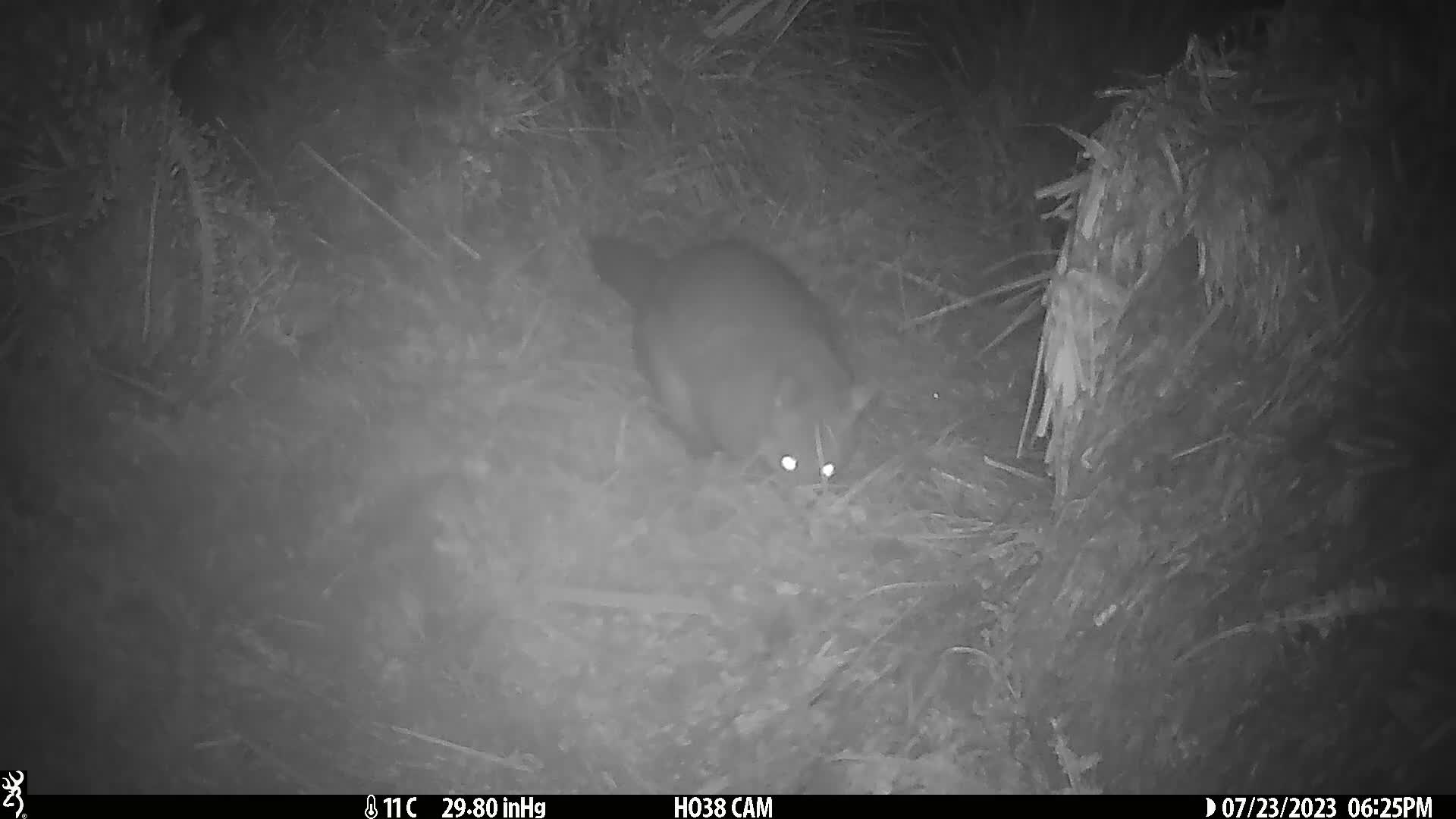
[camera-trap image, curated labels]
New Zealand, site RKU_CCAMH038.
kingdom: Animalia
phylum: Chordata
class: Mammalia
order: Diprotodontia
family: Phalangeridae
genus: Trichosurus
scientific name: Trichosurus vulpecula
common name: common brushtail possum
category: possum